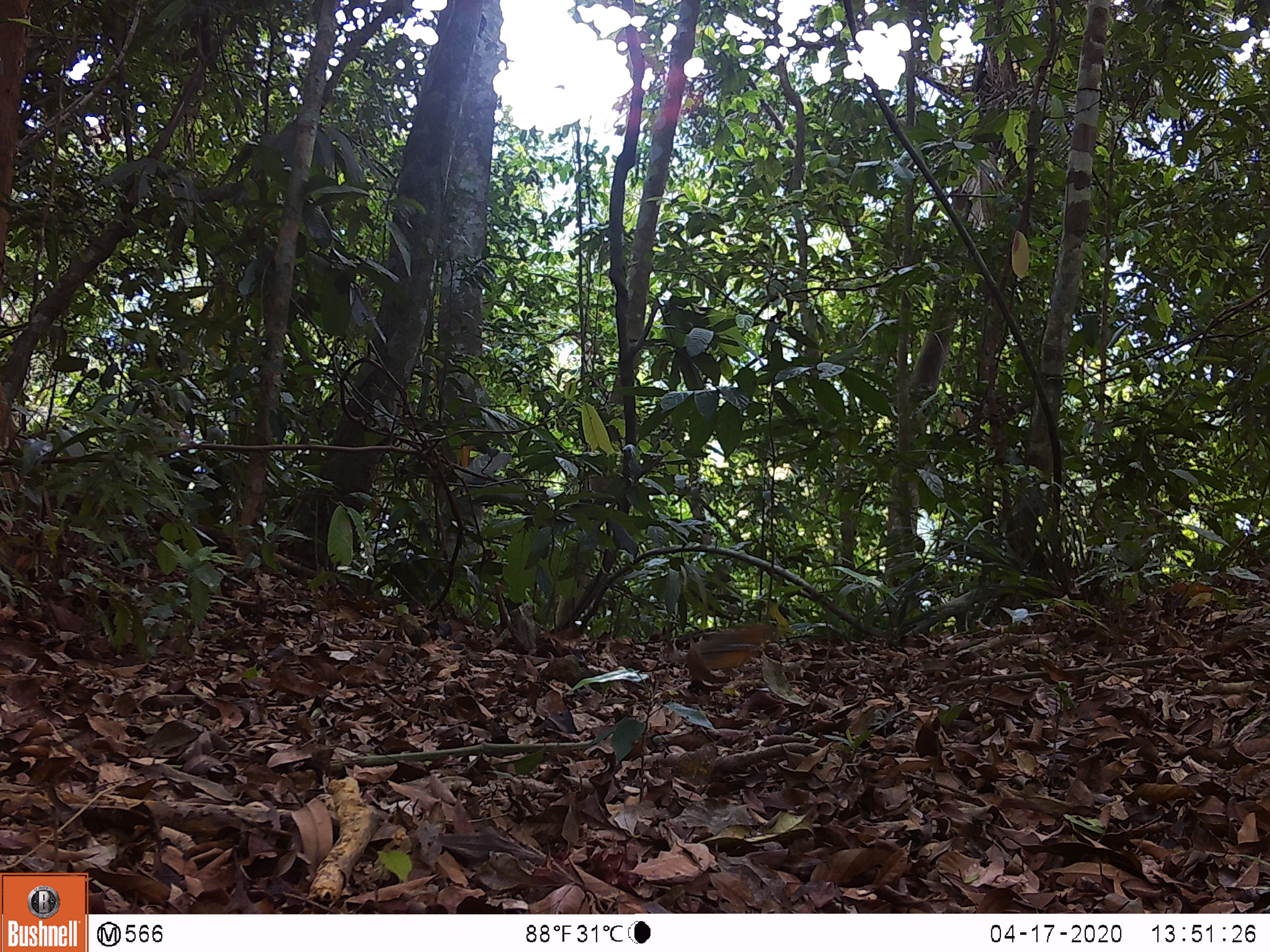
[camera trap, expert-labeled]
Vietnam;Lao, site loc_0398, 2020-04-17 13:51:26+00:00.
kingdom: Animalia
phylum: Chordata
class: Aves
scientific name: Aves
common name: bird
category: unidentified bird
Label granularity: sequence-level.